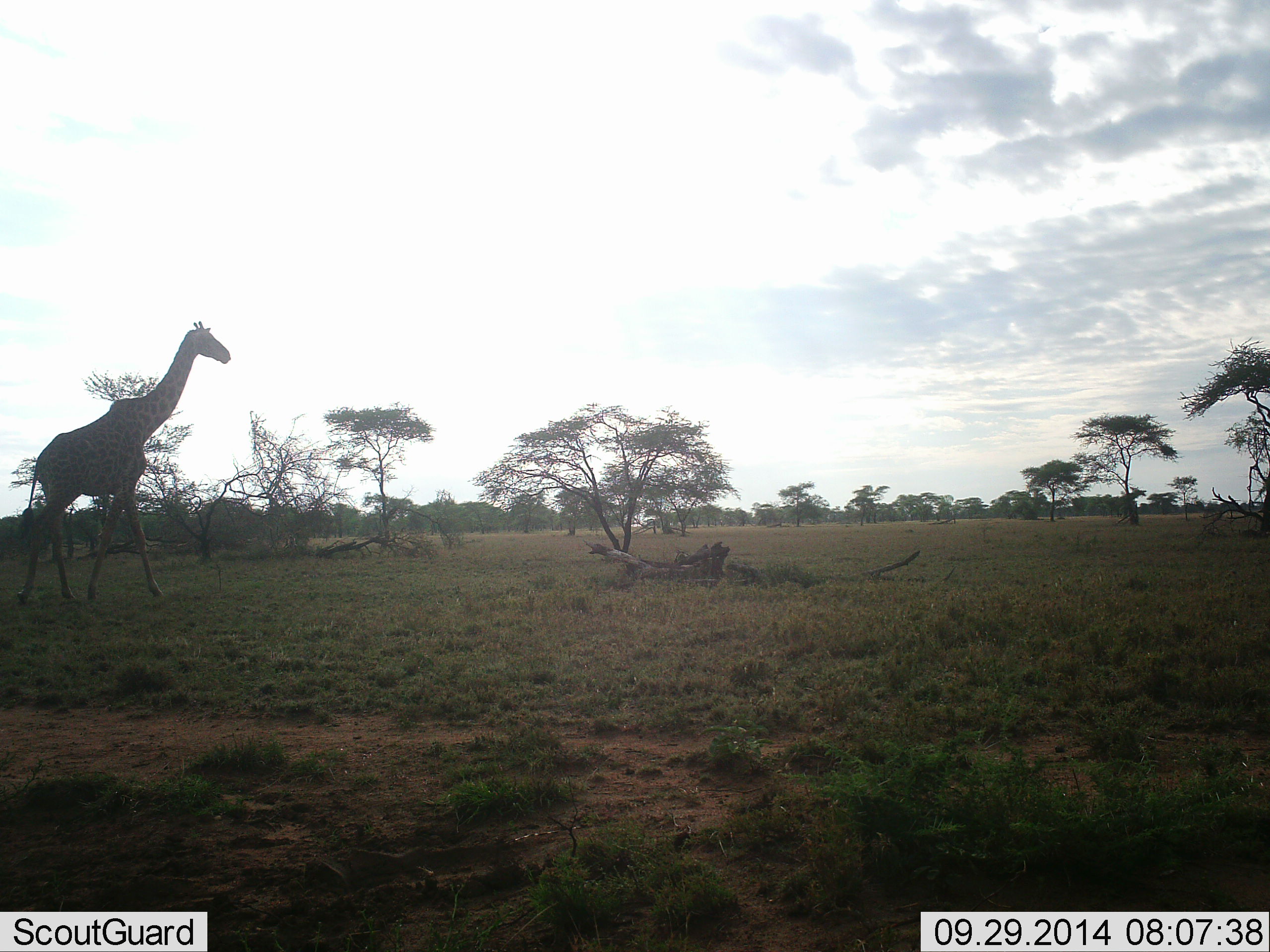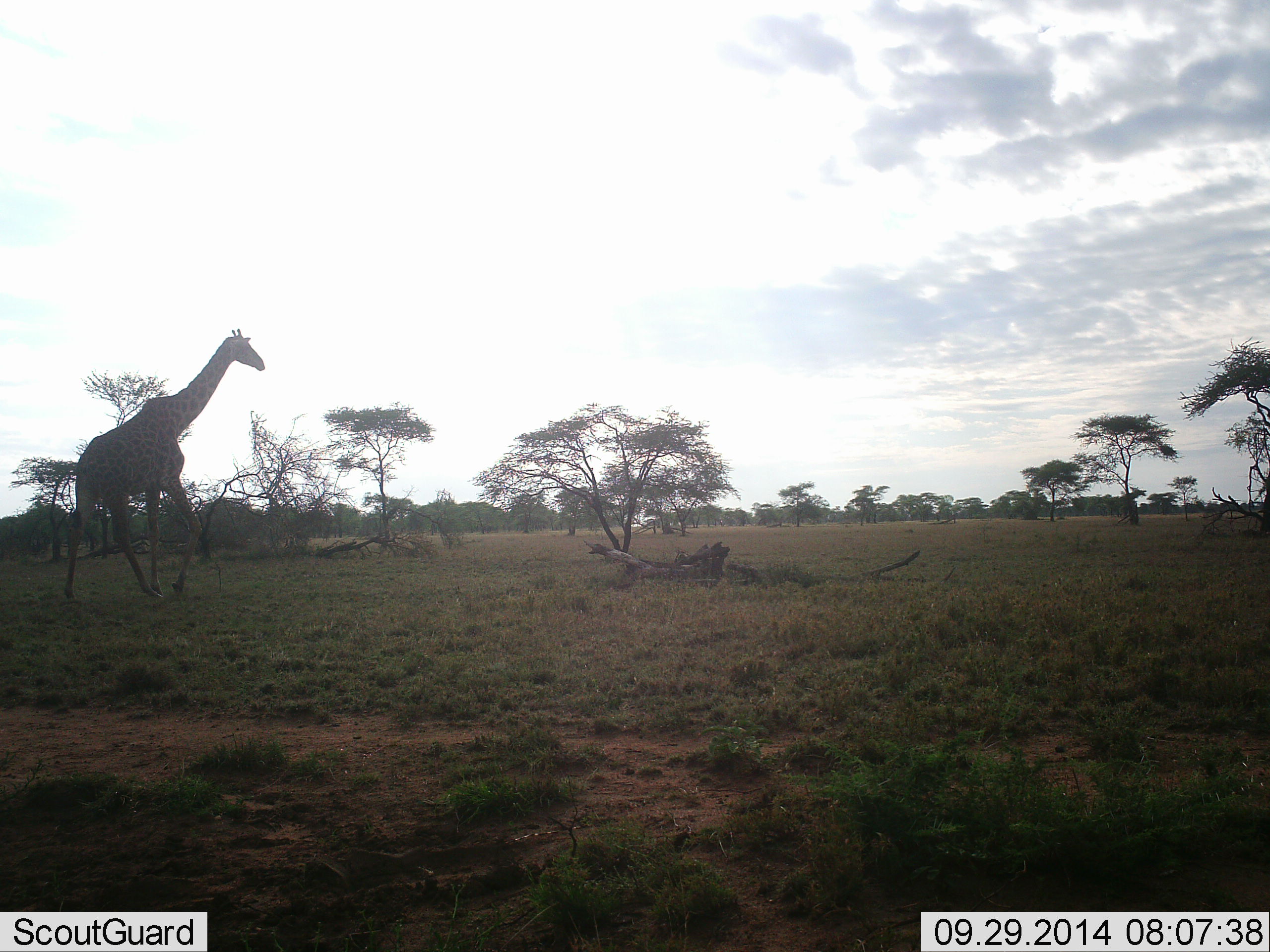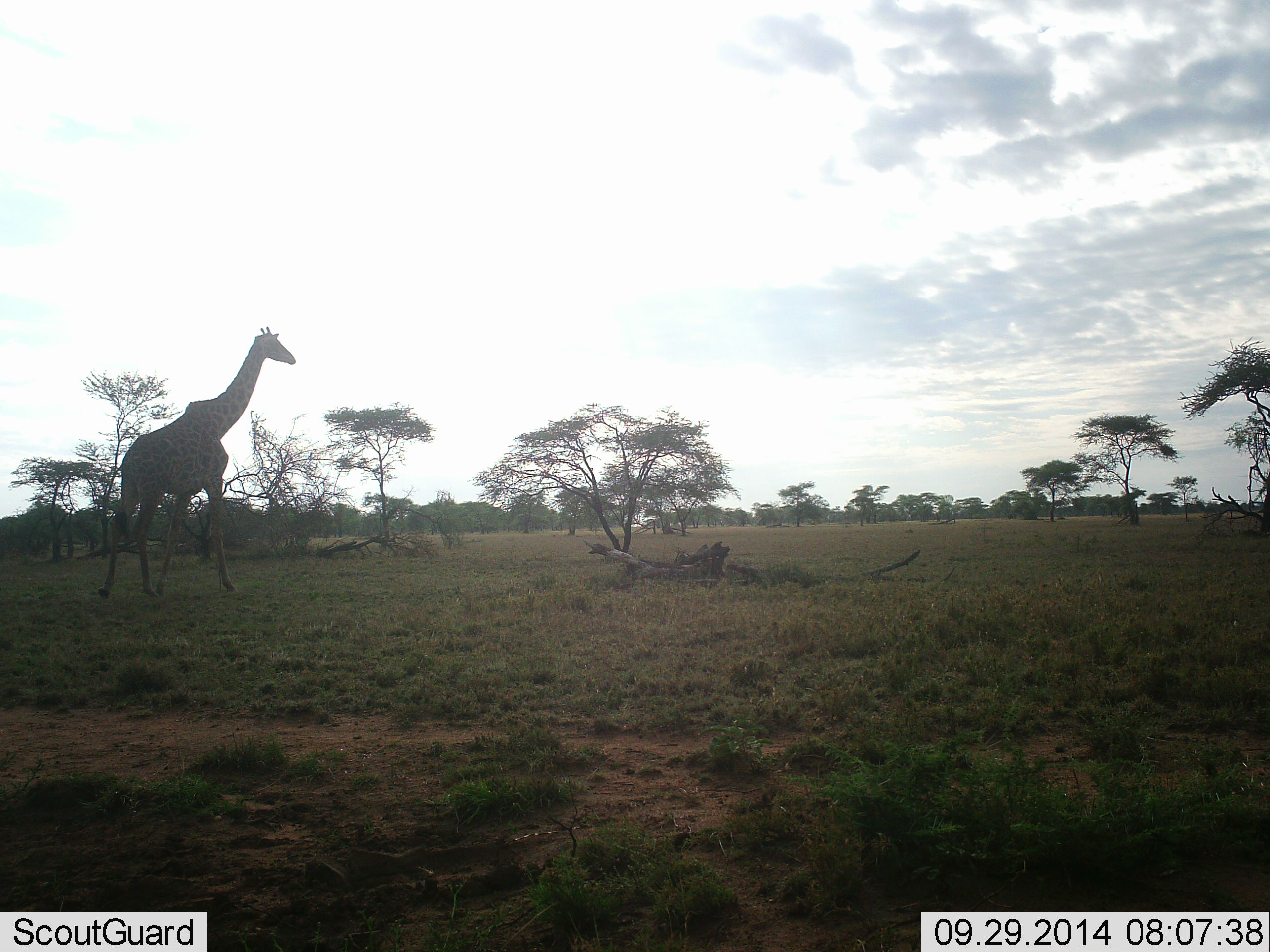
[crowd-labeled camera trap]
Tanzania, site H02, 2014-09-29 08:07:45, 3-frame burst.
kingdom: Animalia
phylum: Chordata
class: Mammalia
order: Artiodactyla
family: Giraffidae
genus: Giraffa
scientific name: Giraffa camelopardalis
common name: giraffe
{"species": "giraffe (Giraffa camelopardalis)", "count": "1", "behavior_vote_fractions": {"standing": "0%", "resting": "0%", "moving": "100%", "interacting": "0%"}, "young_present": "0%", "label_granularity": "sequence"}